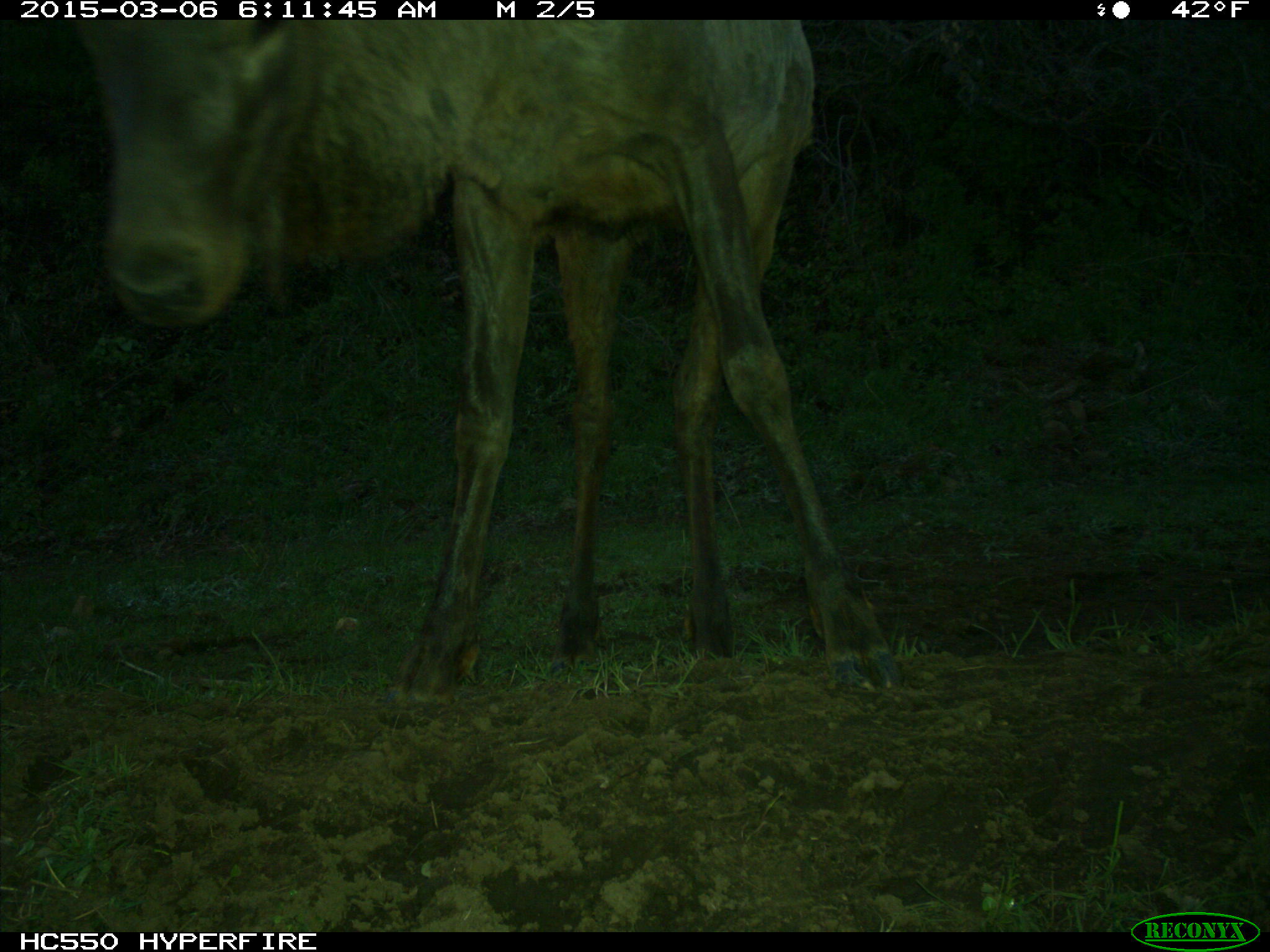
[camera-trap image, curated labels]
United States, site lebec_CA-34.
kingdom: Animalia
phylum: Chordata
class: Mammalia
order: Artiodactyla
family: Cervidae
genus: Cervus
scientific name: Cervus canadensis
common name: elk